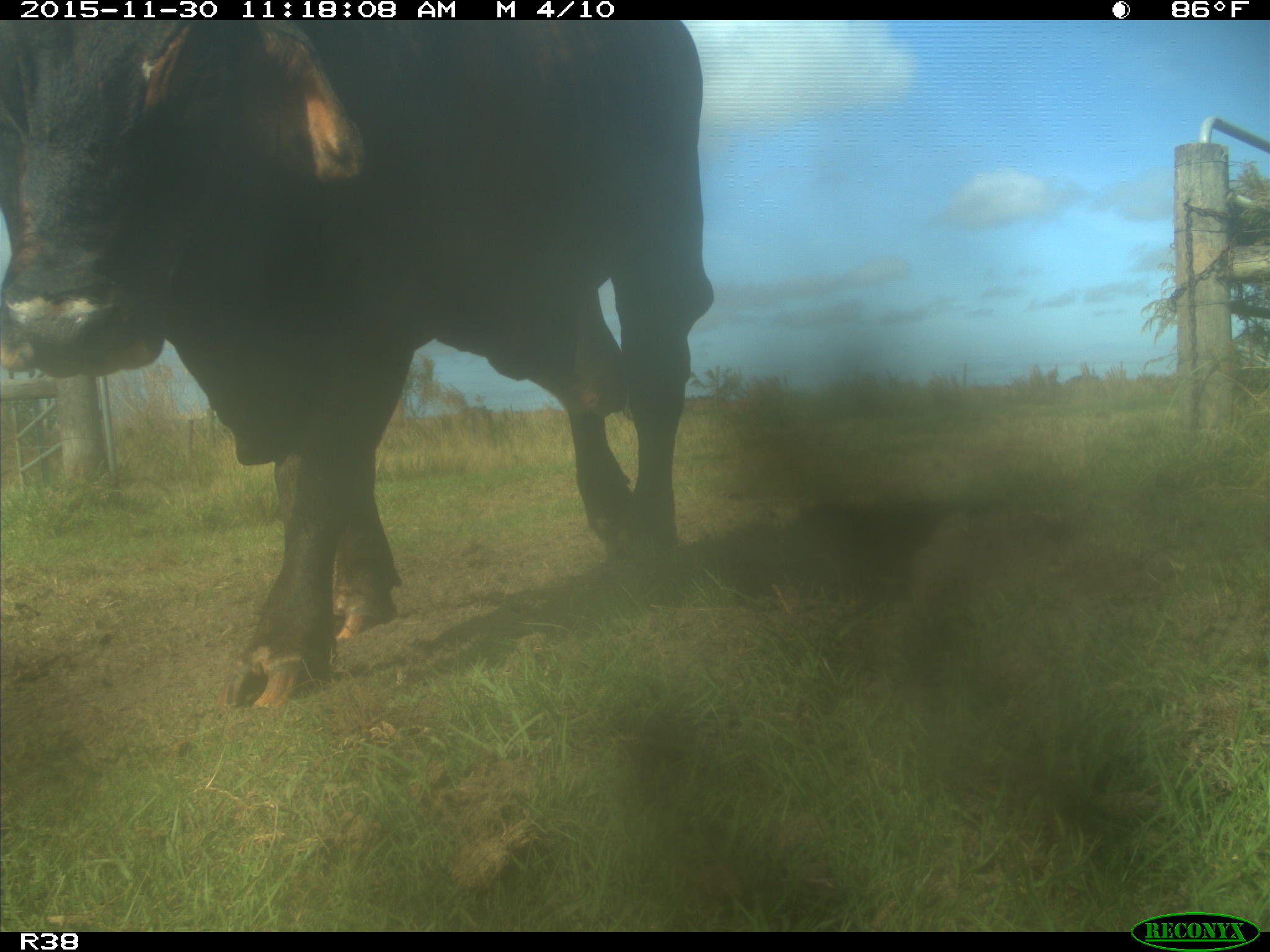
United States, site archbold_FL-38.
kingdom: Animalia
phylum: Chordata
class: Mammalia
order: Artiodactyla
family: Bovidae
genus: Bos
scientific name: Bos taurus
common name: domestic cow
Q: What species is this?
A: Bos taurus (domestic cow).